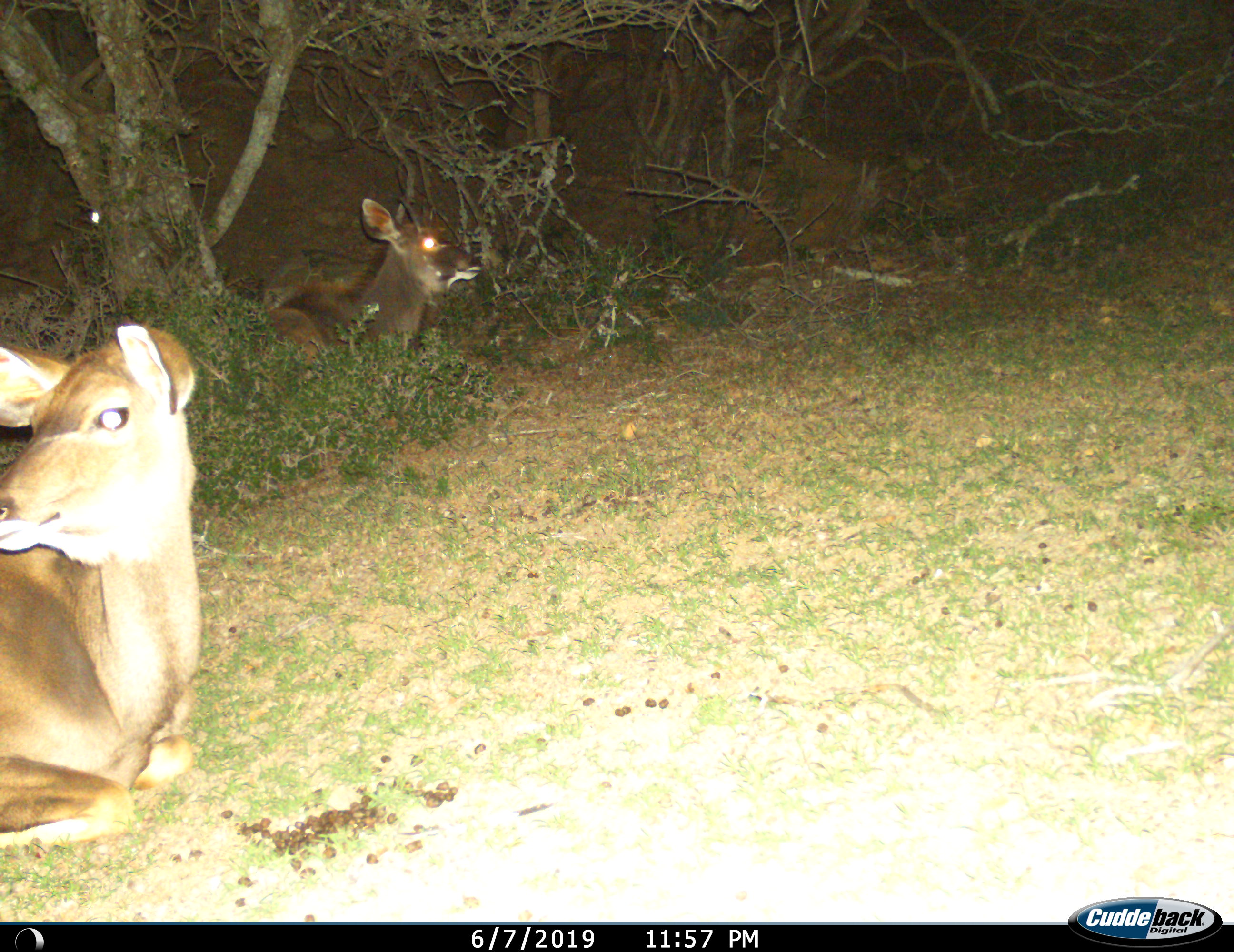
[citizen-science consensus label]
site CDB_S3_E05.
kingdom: Animalia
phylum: Chordata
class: Mammalia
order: Artiodactyla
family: Bovidae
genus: Tragelaphus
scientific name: Tragelaphus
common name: kudu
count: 2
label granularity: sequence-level